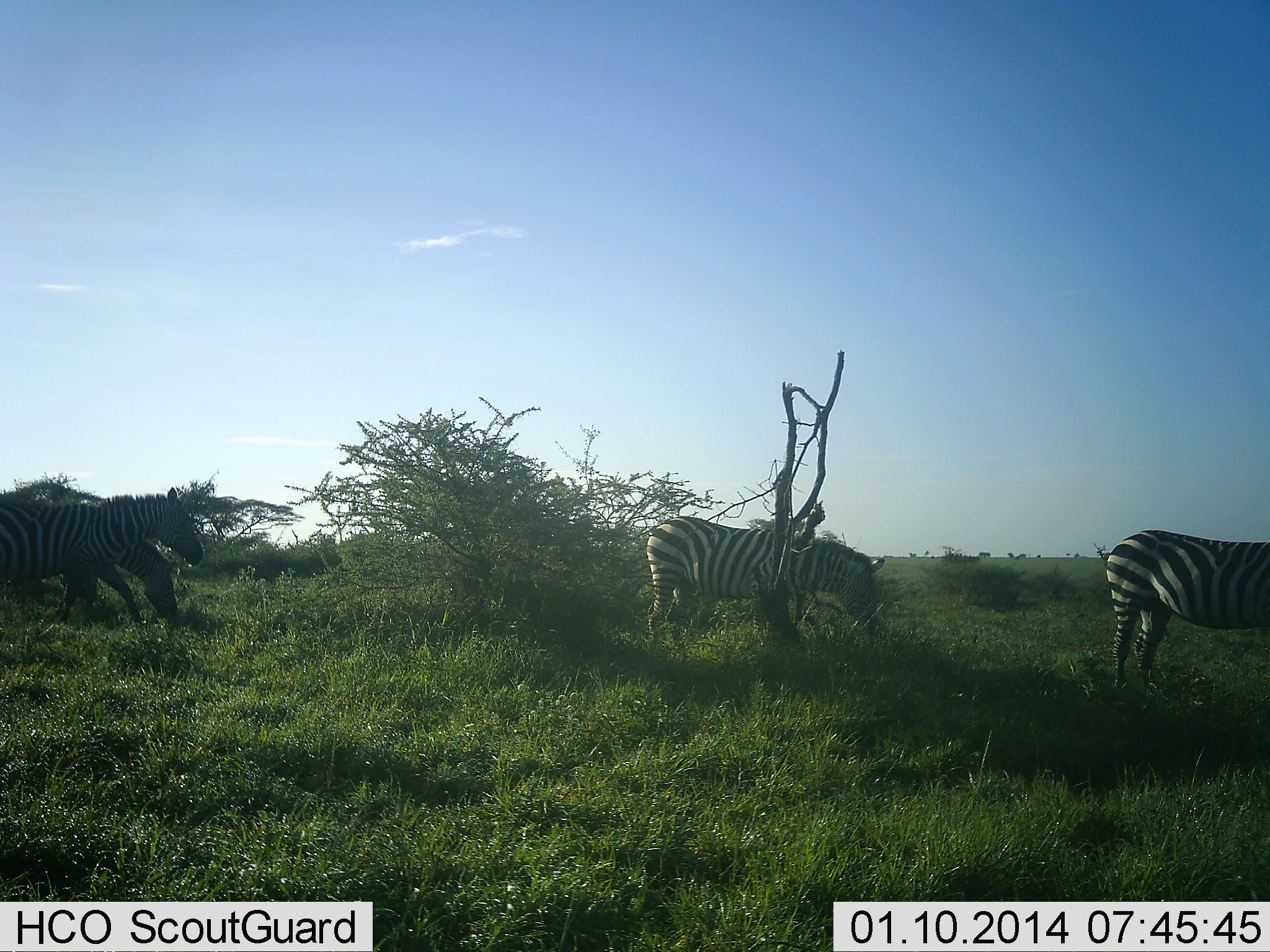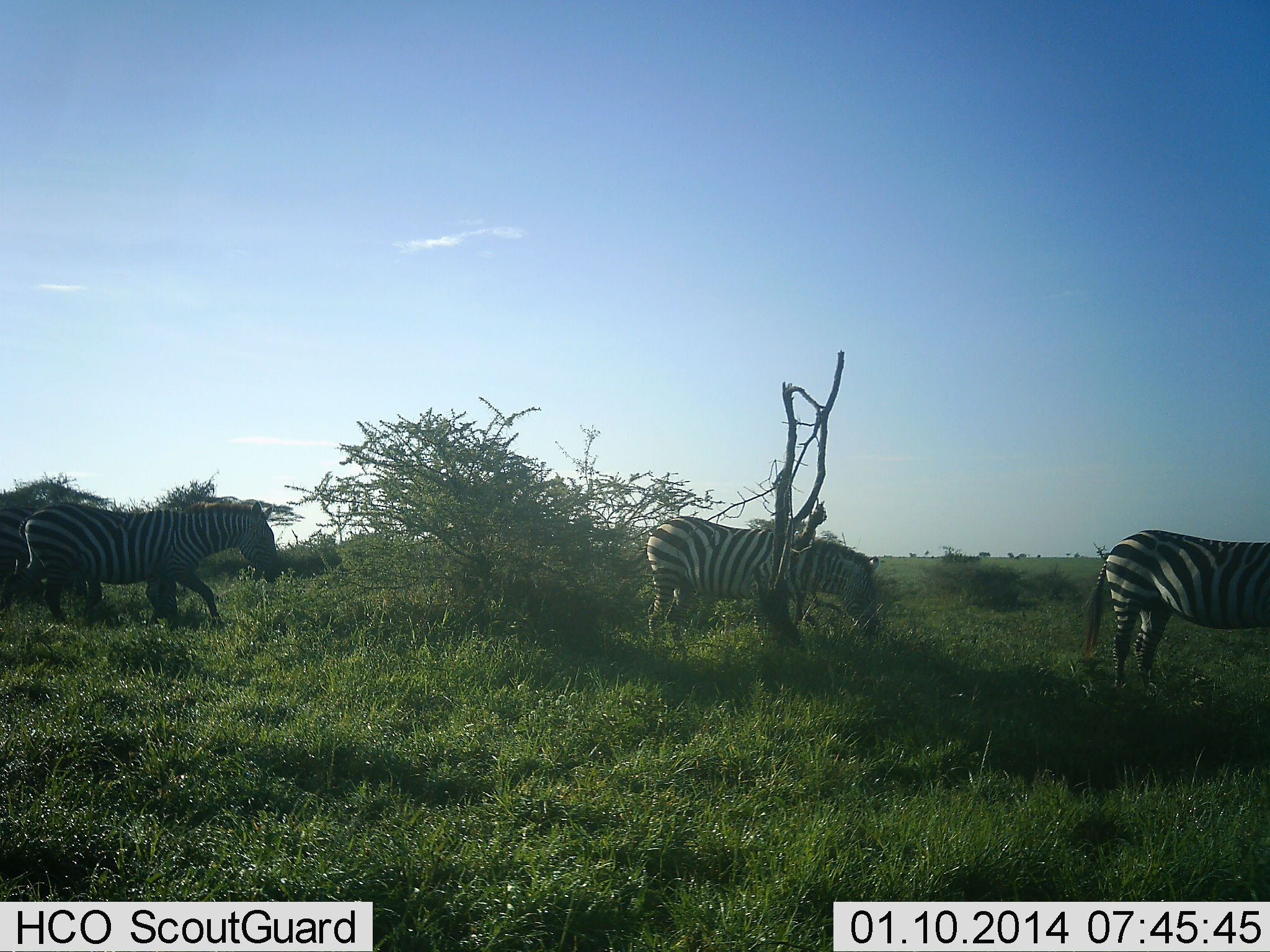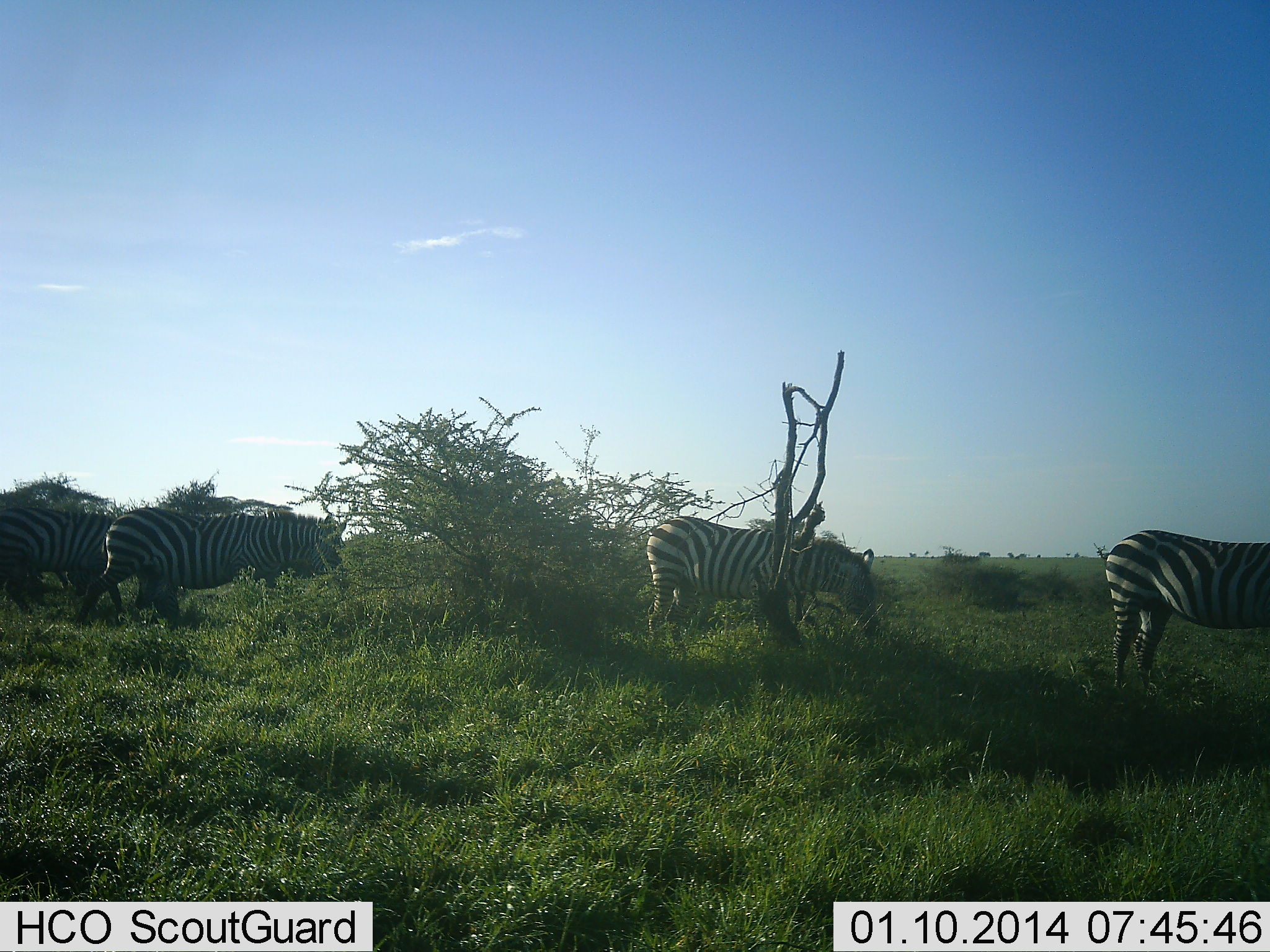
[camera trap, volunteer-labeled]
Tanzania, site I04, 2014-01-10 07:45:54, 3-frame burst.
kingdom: Animalia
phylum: Chordata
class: Mammalia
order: Perissodactyla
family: Equidae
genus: Equus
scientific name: Equus quagga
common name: plains zebra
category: zebra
Zebra (plains zebra) (Equus quagga), count 4. Behavior (volunteer vote fractions): standing 90%, resting 10%, moving 100%, interacting 20%. Young present (vote fraction): 0%. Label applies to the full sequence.